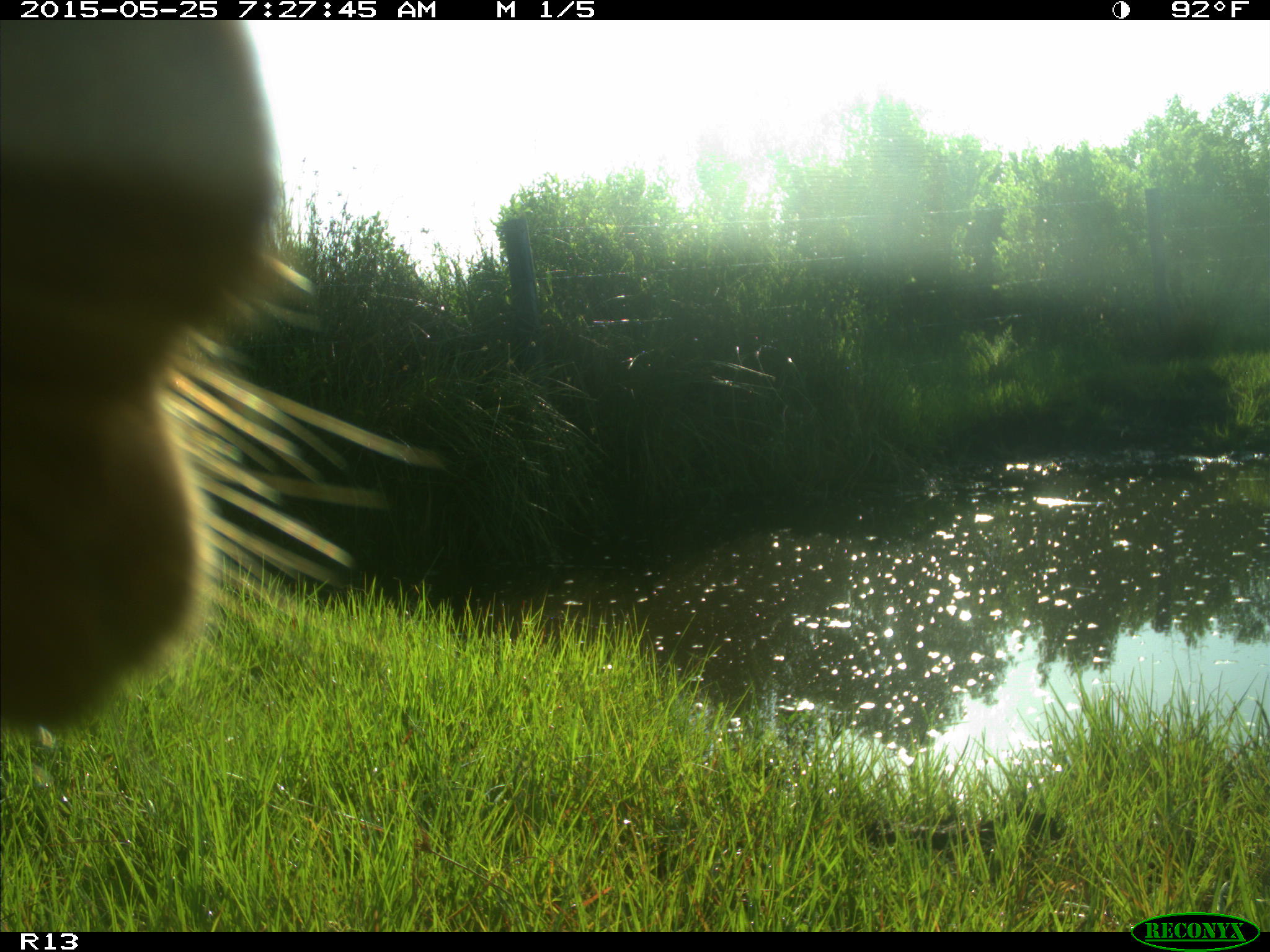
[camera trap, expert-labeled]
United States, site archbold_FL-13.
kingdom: Animalia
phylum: Chordata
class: Mammalia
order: Artiodactyla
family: Bovidae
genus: Bos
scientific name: Bos taurus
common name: domestic cow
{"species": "Bos taurus (domestic cow)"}